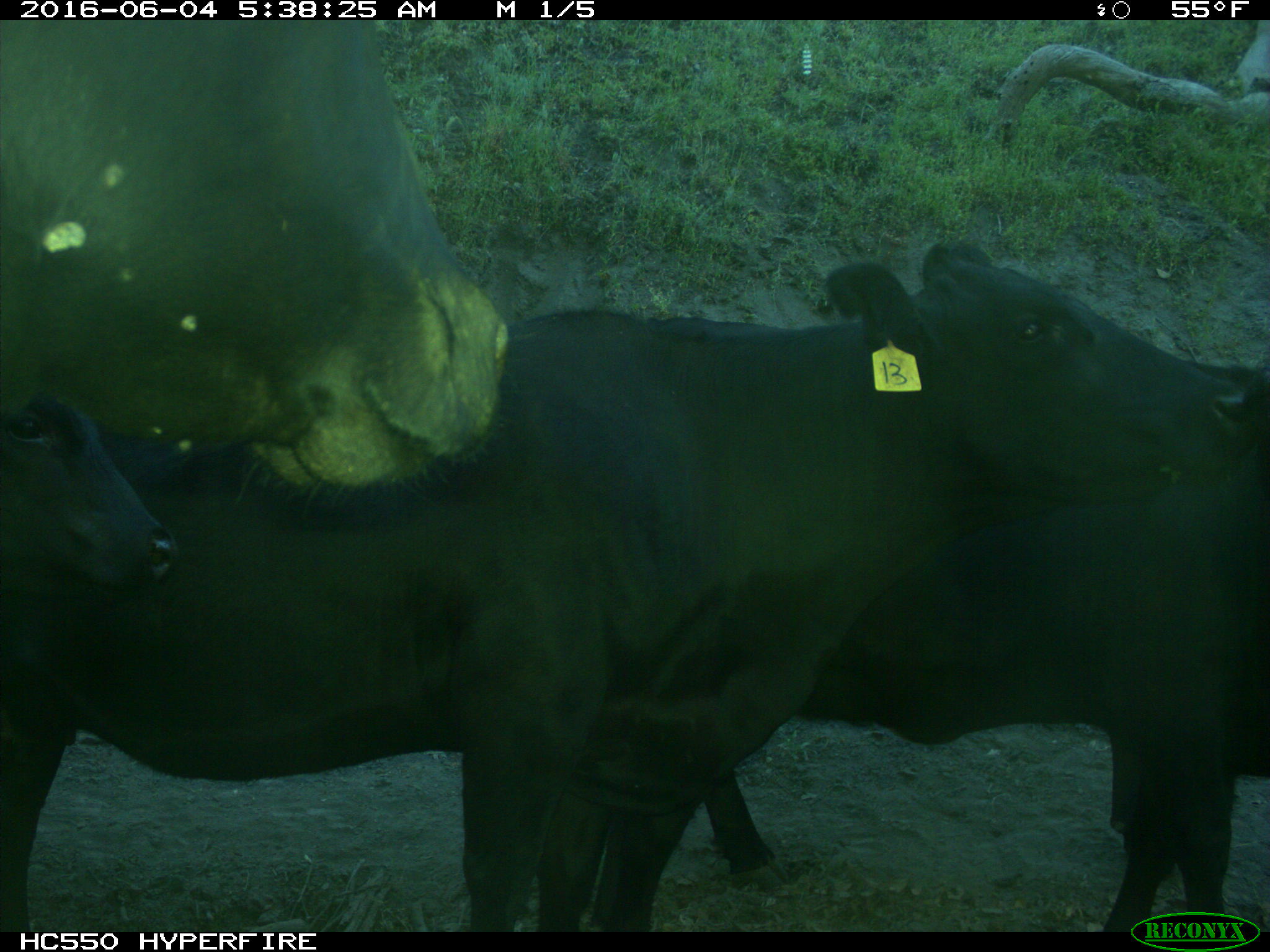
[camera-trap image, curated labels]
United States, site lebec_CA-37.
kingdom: Animalia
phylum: Chordata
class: Mammalia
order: Artiodactyla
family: Bovidae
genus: Bos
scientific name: Bos taurus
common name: domestic cow